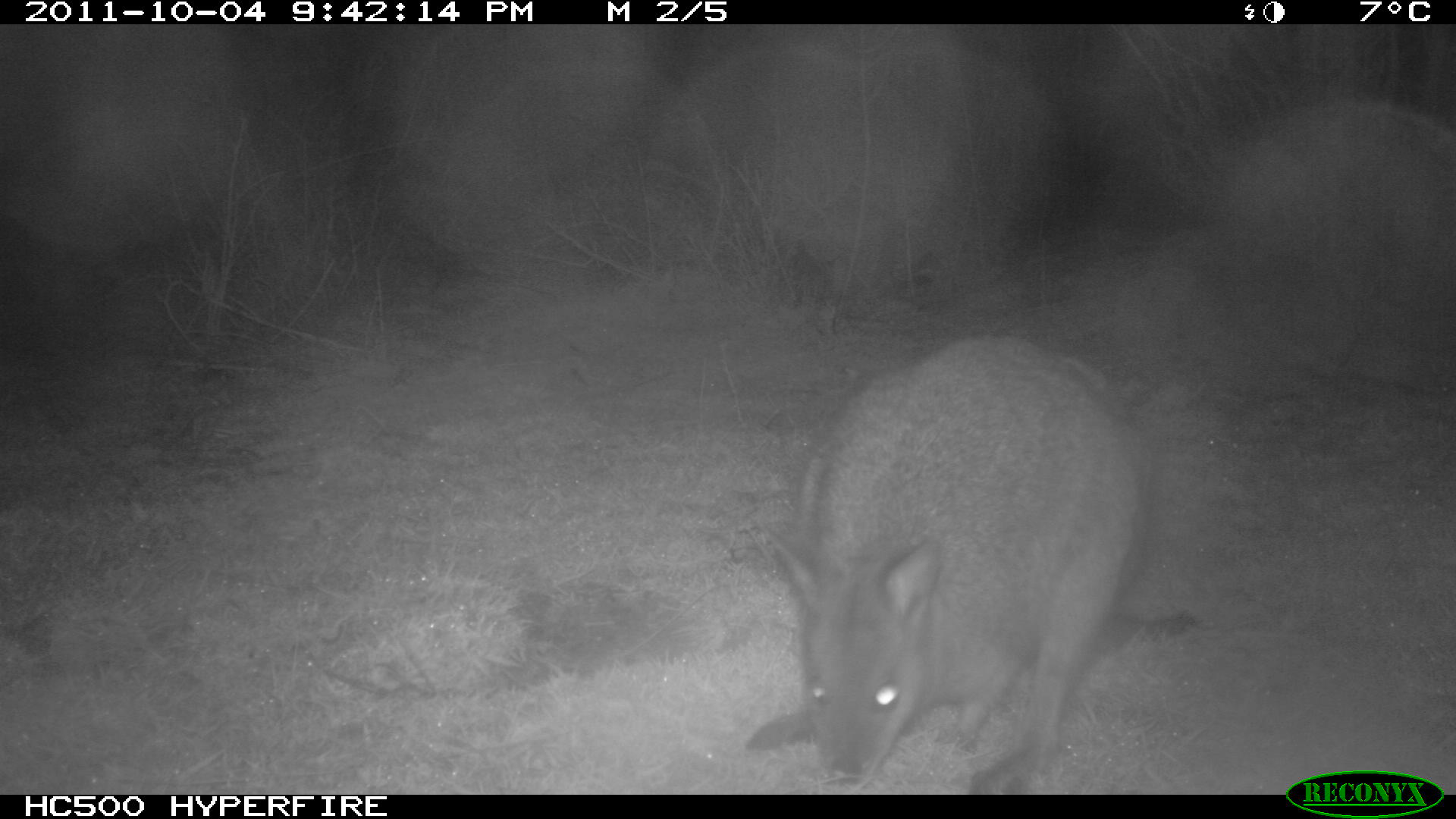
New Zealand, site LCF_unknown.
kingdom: Animalia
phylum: Chordata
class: Mammalia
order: Diprotodontia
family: Macropodidae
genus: Notamacropus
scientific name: Notamacropus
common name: wallaby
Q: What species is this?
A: Wallaby (Notamacropus).